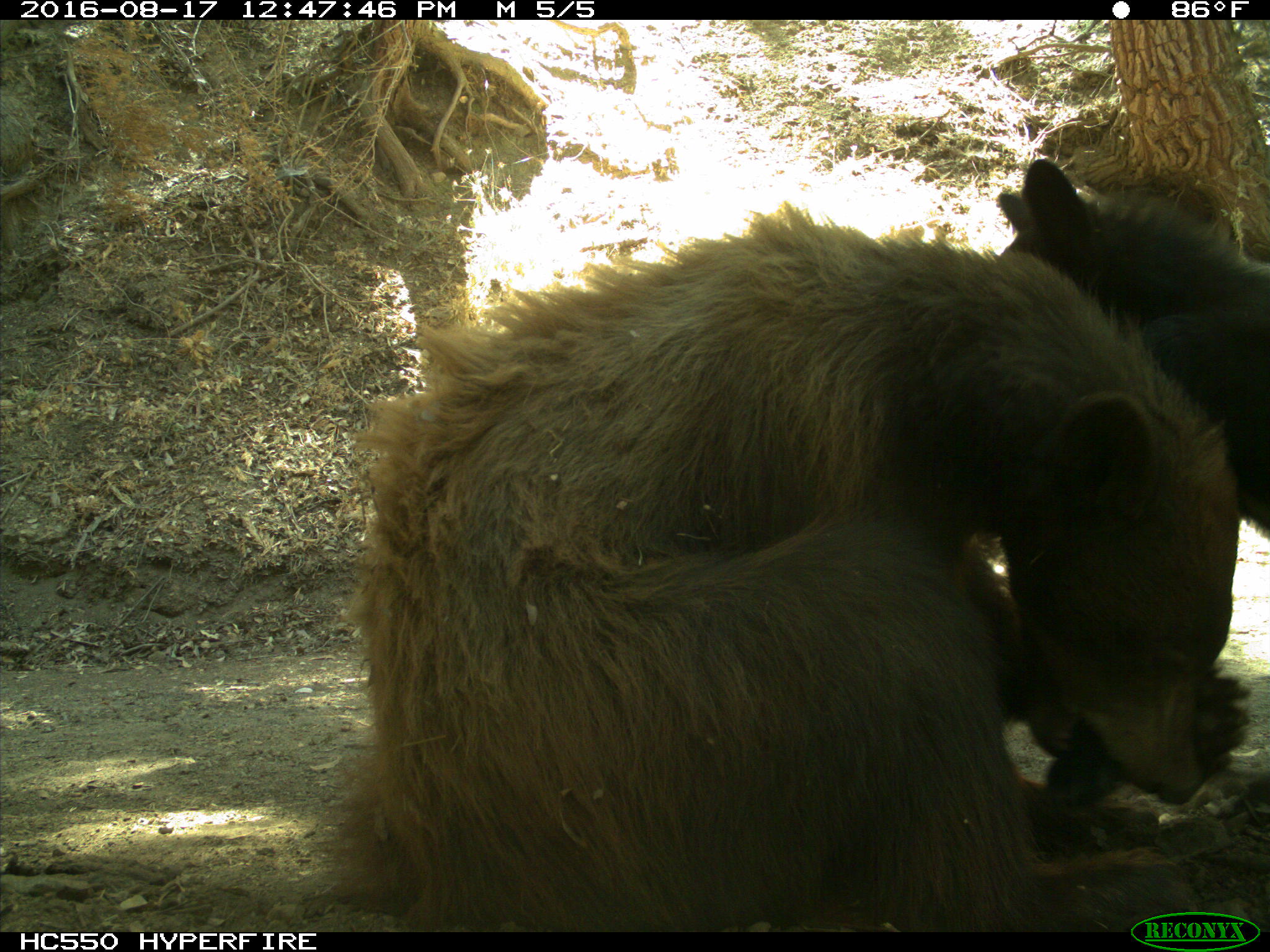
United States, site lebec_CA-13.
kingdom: Animalia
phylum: Chordata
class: Mammalia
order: Carnivora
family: Ursidae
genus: Ursus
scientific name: Ursus americanus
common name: american black bear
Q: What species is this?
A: Ursus americanus (american black bear).